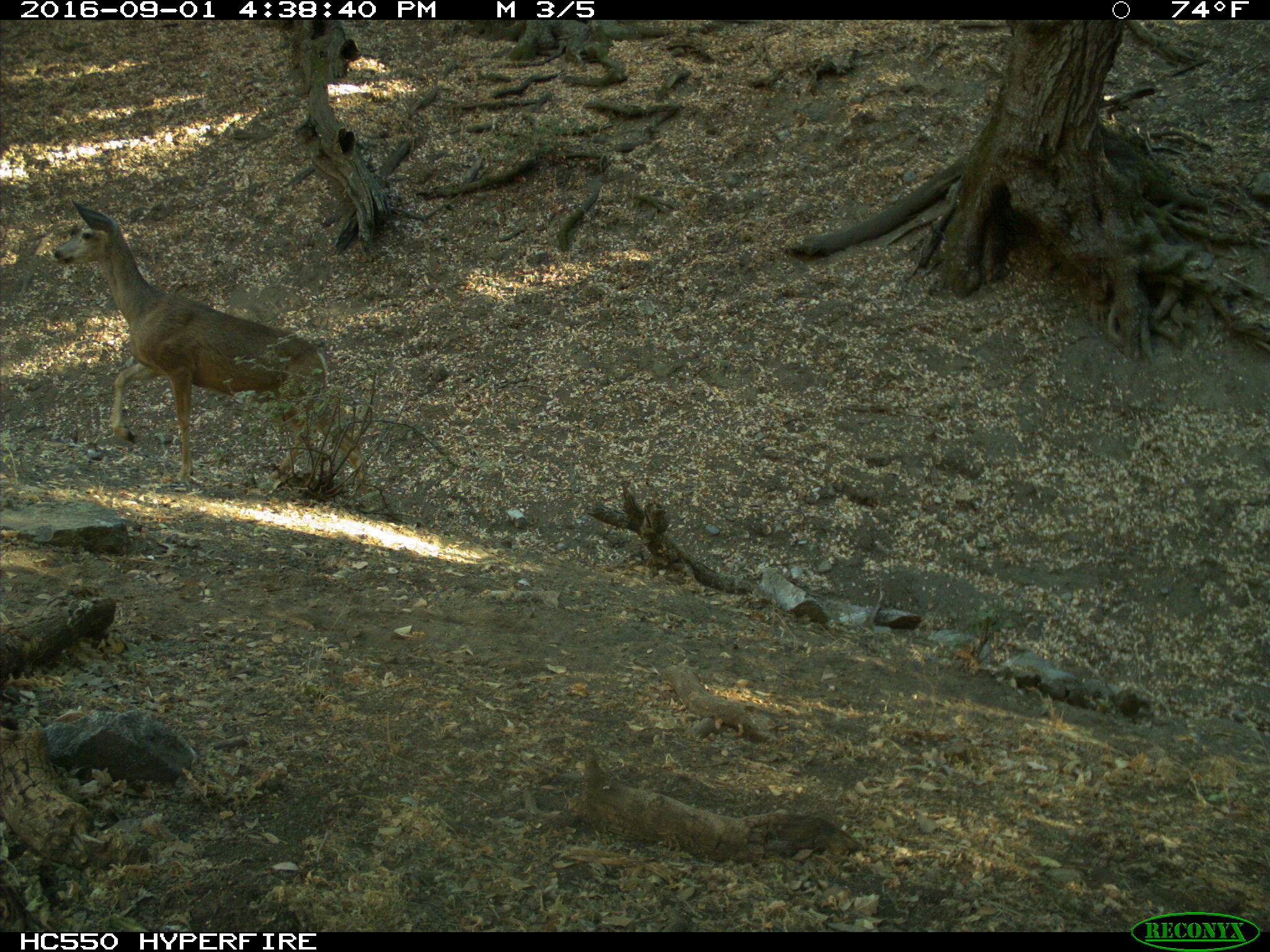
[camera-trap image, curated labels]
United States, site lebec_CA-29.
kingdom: Animalia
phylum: Chordata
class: Mammalia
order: Artiodactyla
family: Cervidae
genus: Odocoileus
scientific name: Odocoileus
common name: deer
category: unidentified deer